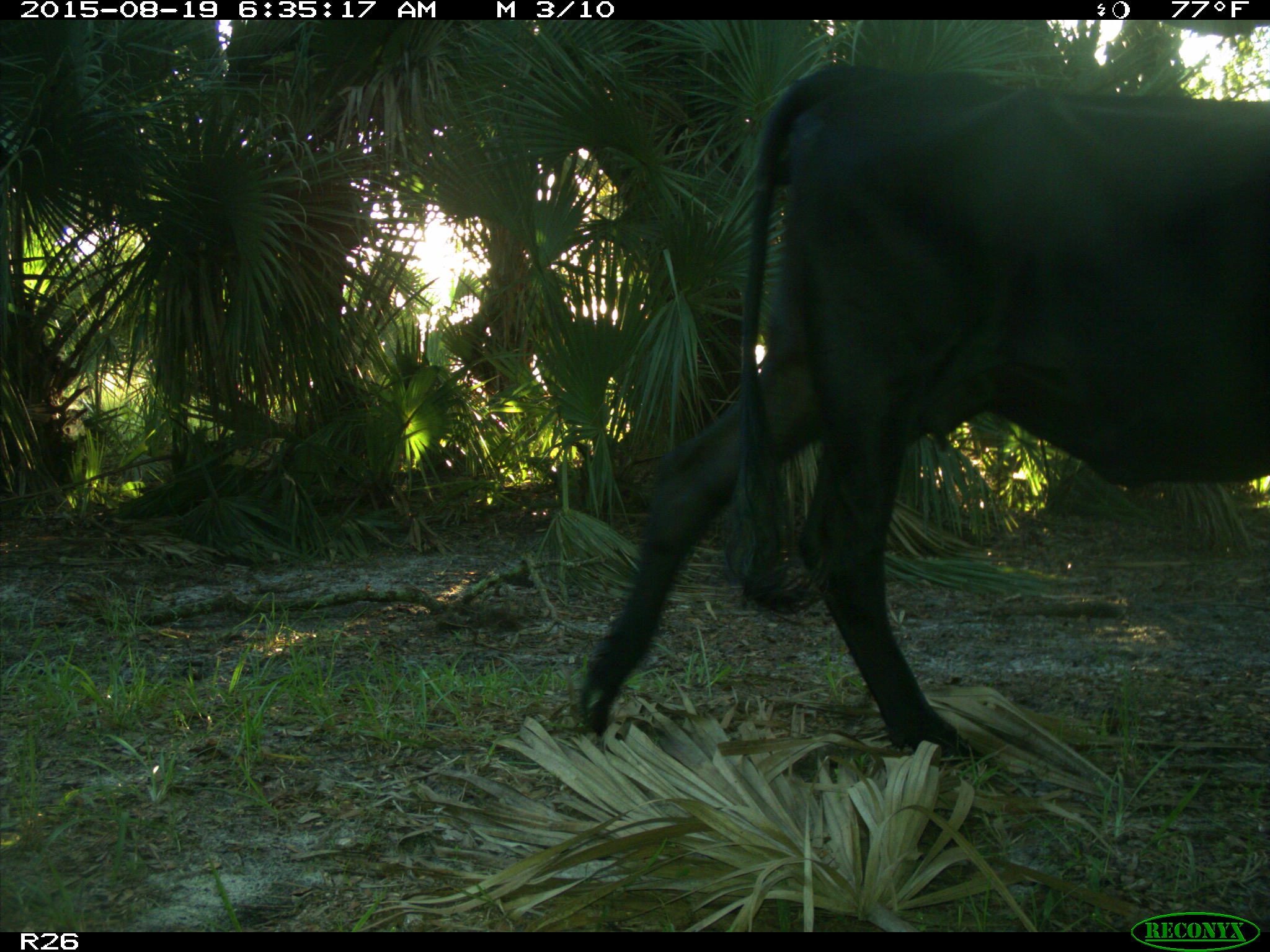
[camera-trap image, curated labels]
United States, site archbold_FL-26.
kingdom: Animalia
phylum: Chordata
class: Mammalia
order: Artiodactyla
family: Bovidae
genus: Bos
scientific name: Bos taurus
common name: domestic cow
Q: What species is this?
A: Bos taurus (domestic cow).